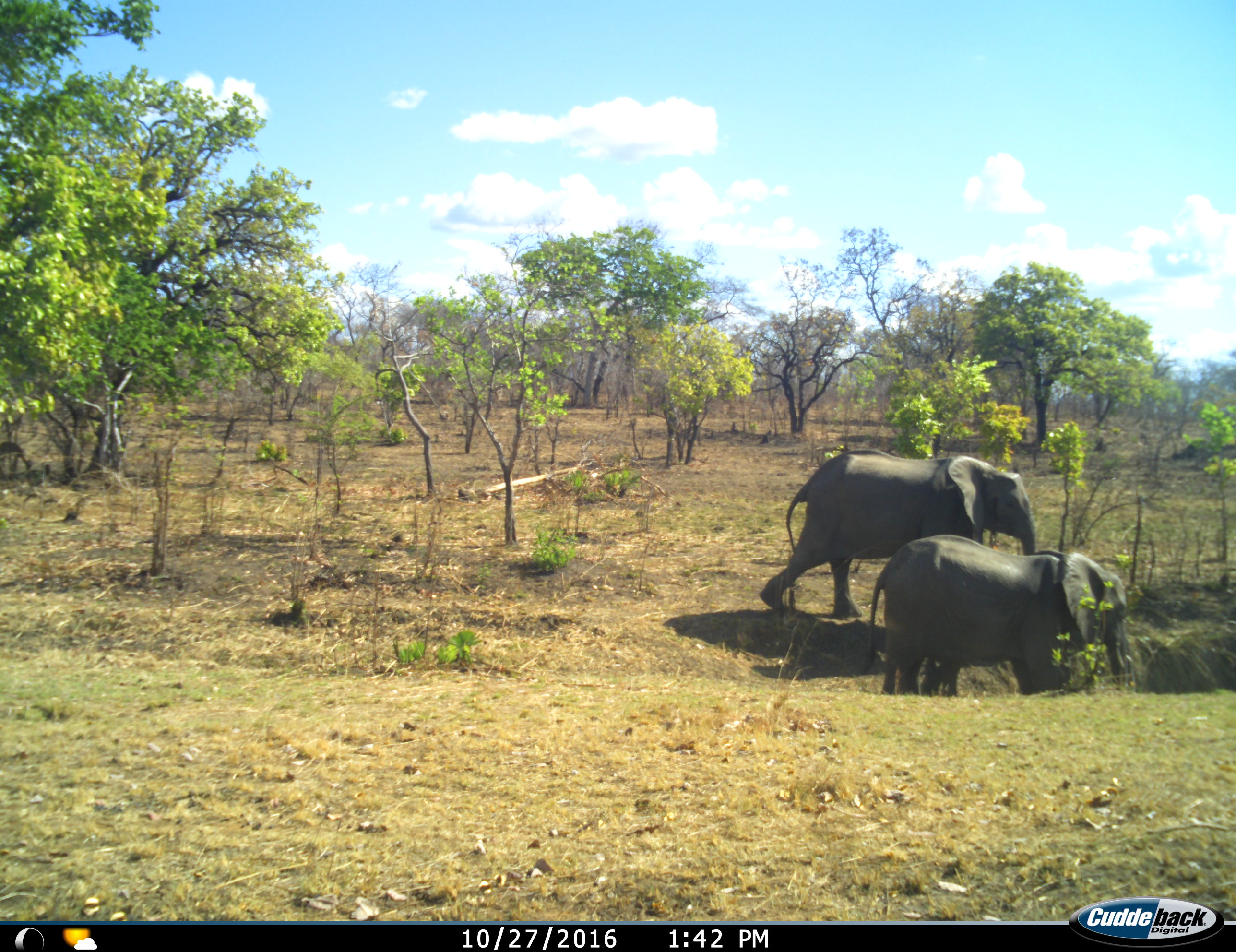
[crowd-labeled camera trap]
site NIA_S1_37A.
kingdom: Animalia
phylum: Chordata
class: Mammalia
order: Proboscidea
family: Elephantidae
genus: Loxodonta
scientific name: Loxodonta africana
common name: african bush elephant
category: elephant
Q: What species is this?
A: Elephant (african bush elephant) (Loxodonta africana).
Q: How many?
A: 2.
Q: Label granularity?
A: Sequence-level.